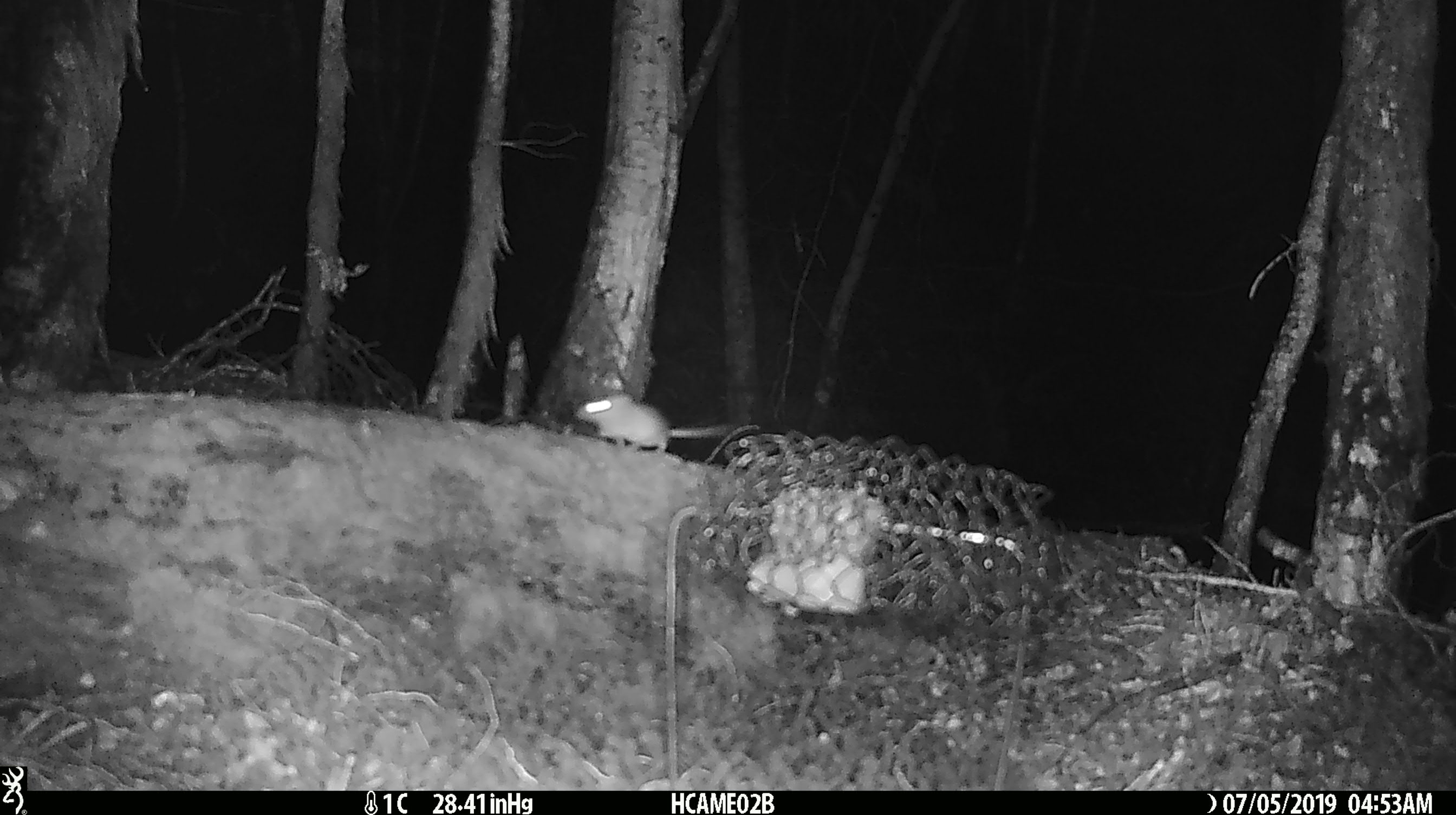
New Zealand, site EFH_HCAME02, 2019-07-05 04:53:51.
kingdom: Animalia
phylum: Chordata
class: Mammalia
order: Rodentia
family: Muridae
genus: Mus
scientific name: Mus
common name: mouse